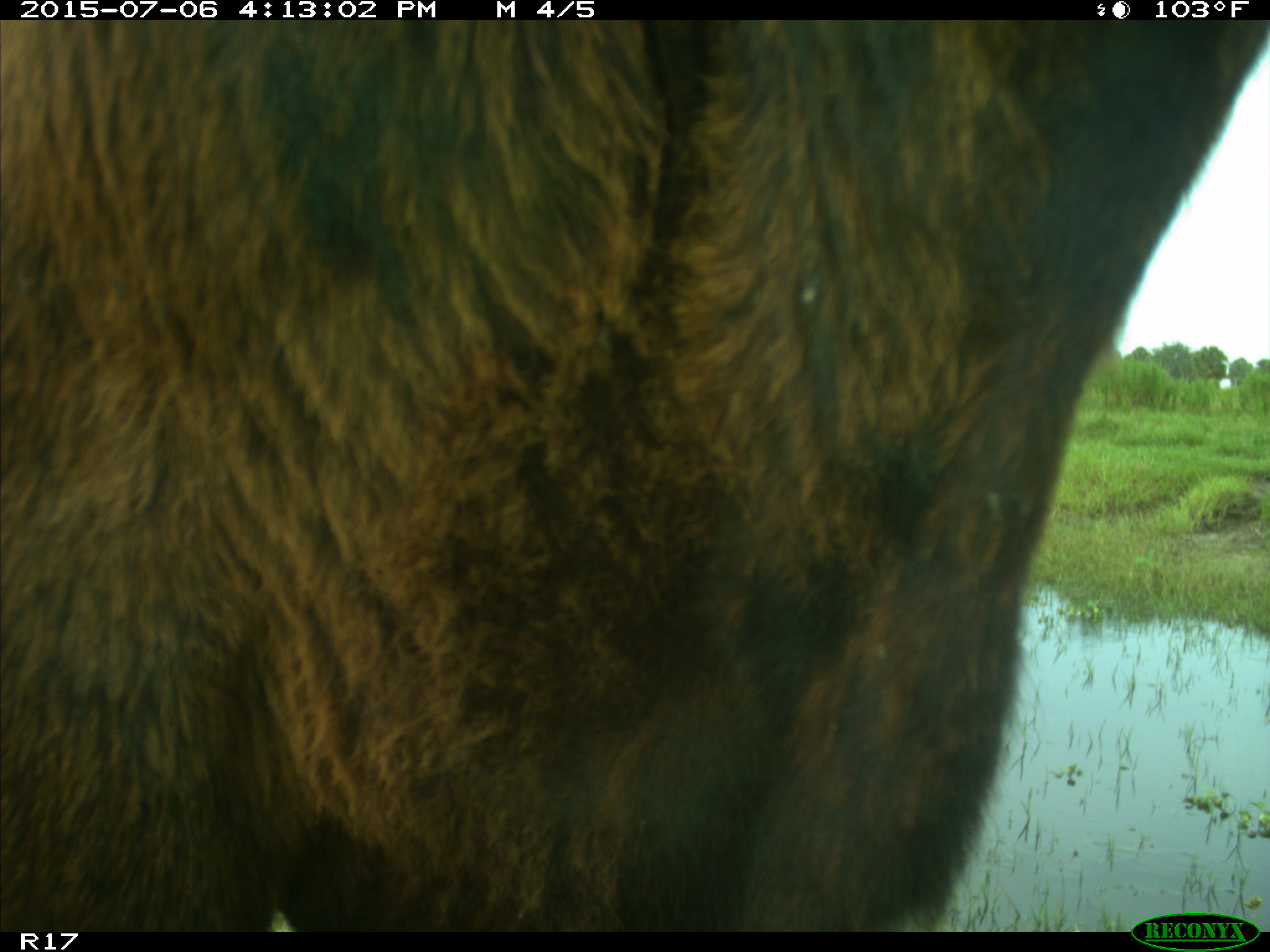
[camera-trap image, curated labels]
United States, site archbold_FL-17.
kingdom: Animalia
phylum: Chordata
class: Mammalia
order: Artiodactyla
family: Bovidae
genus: Bos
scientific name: Bos taurus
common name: domestic cow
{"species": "Bos taurus (domestic cow)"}